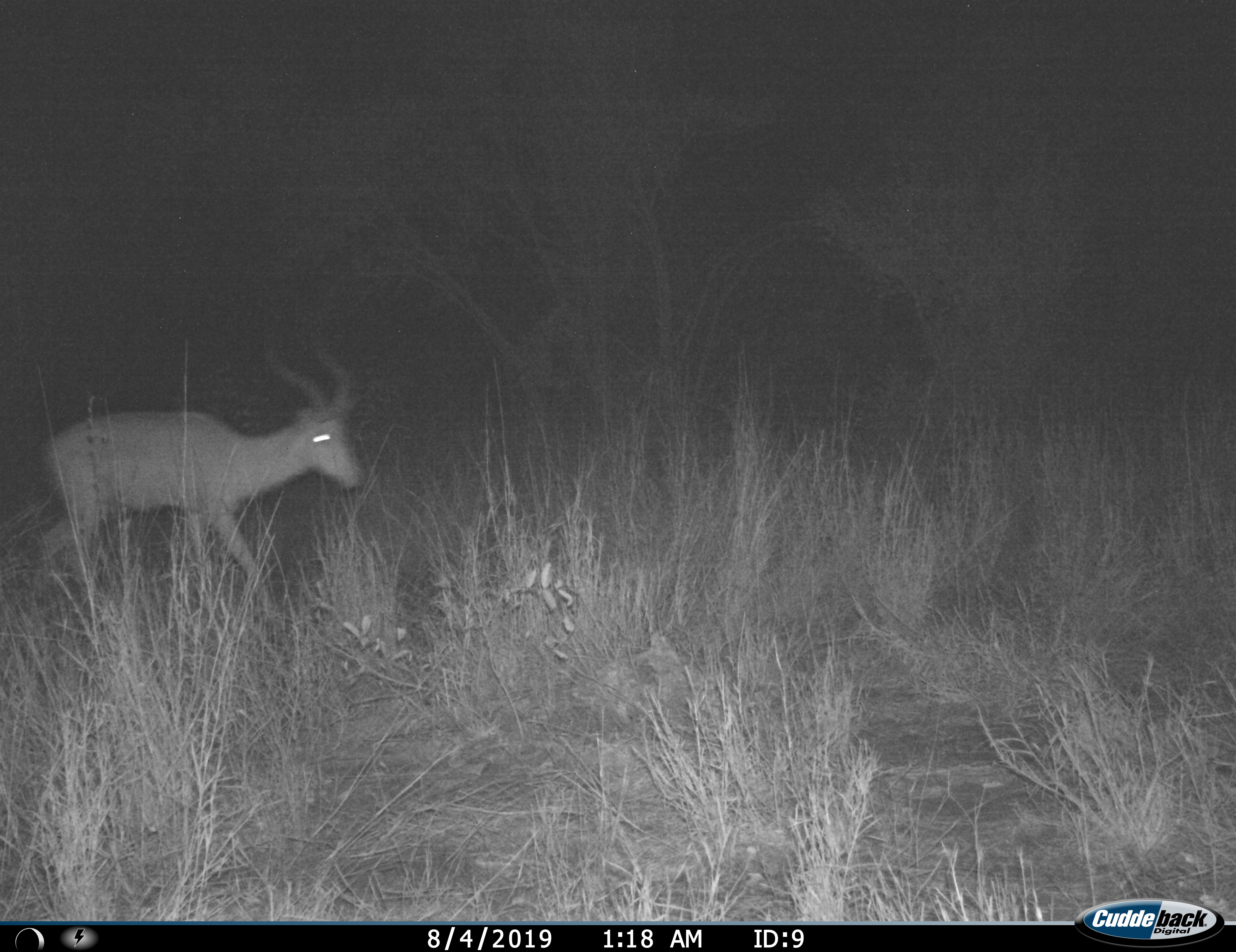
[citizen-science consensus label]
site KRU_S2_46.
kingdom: Animalia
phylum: Chordata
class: Mammalia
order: Artiodactyla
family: Bovidae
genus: Aepyceros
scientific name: Aepyceros melampus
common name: impala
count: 1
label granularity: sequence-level